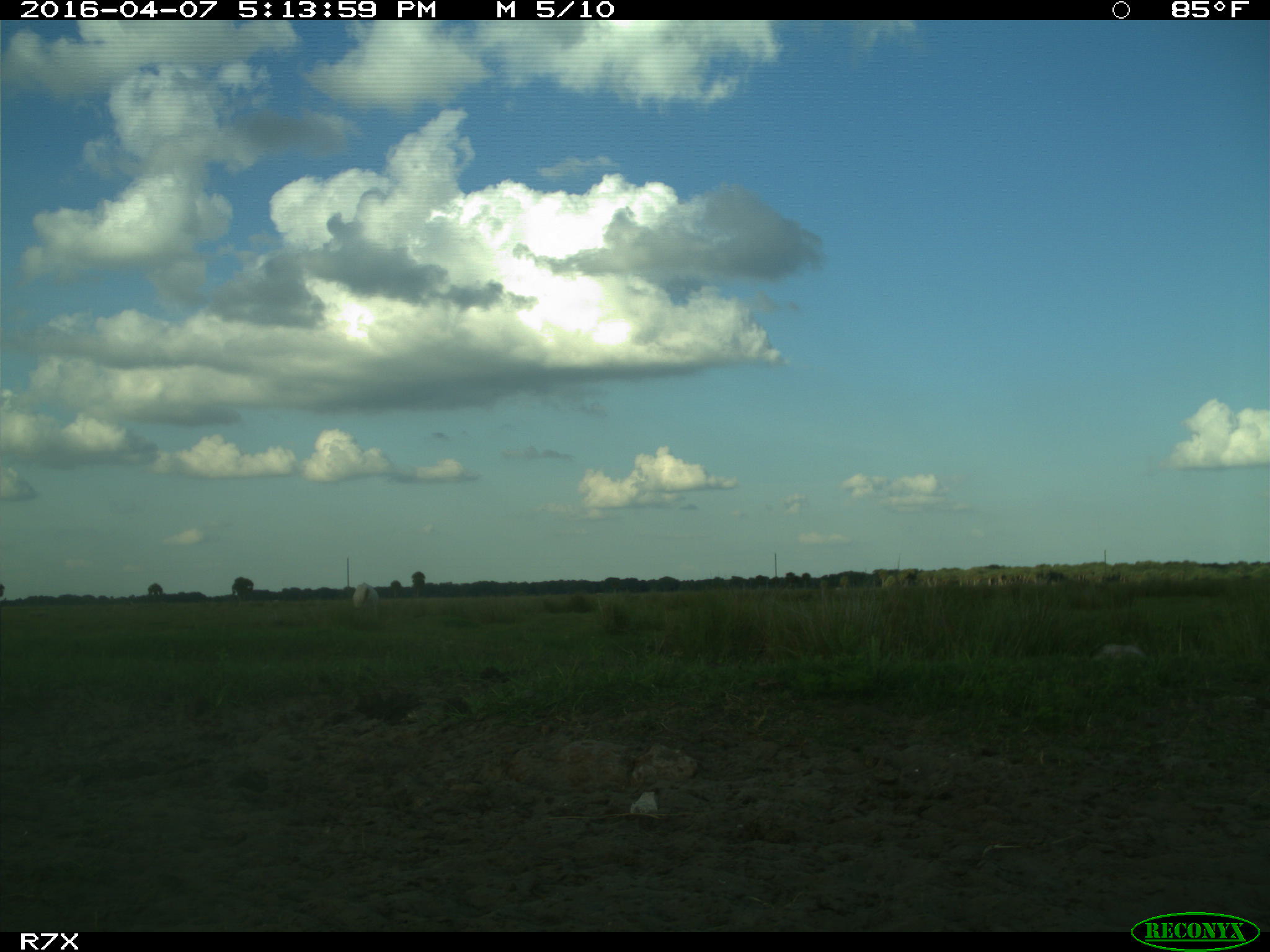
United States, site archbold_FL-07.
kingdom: Animalia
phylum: Chordata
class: Mammalia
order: Artiodactyla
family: Bovidae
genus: Bos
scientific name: Bos taurus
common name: domestic cow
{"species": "Bos taurus (domestic cow)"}